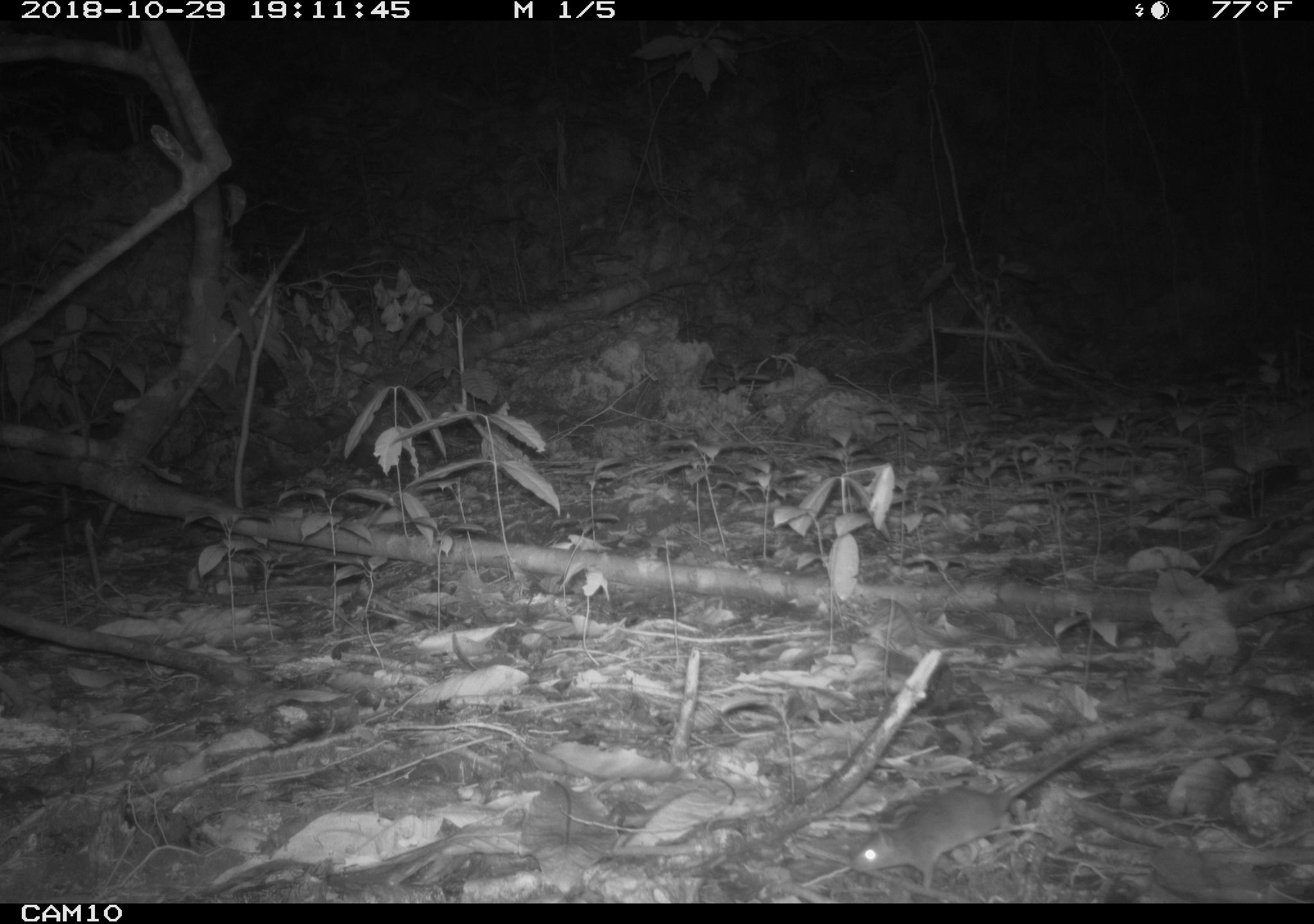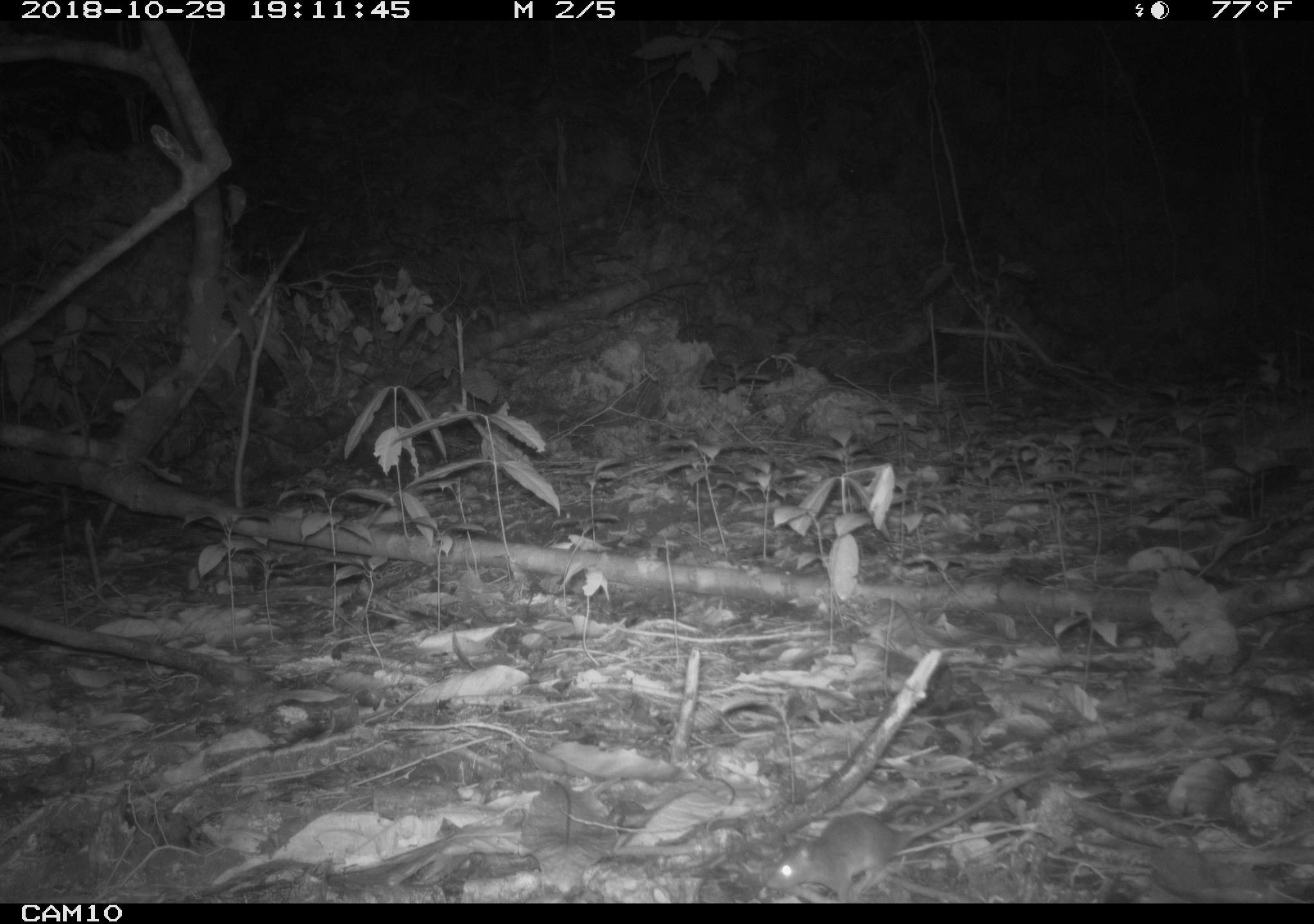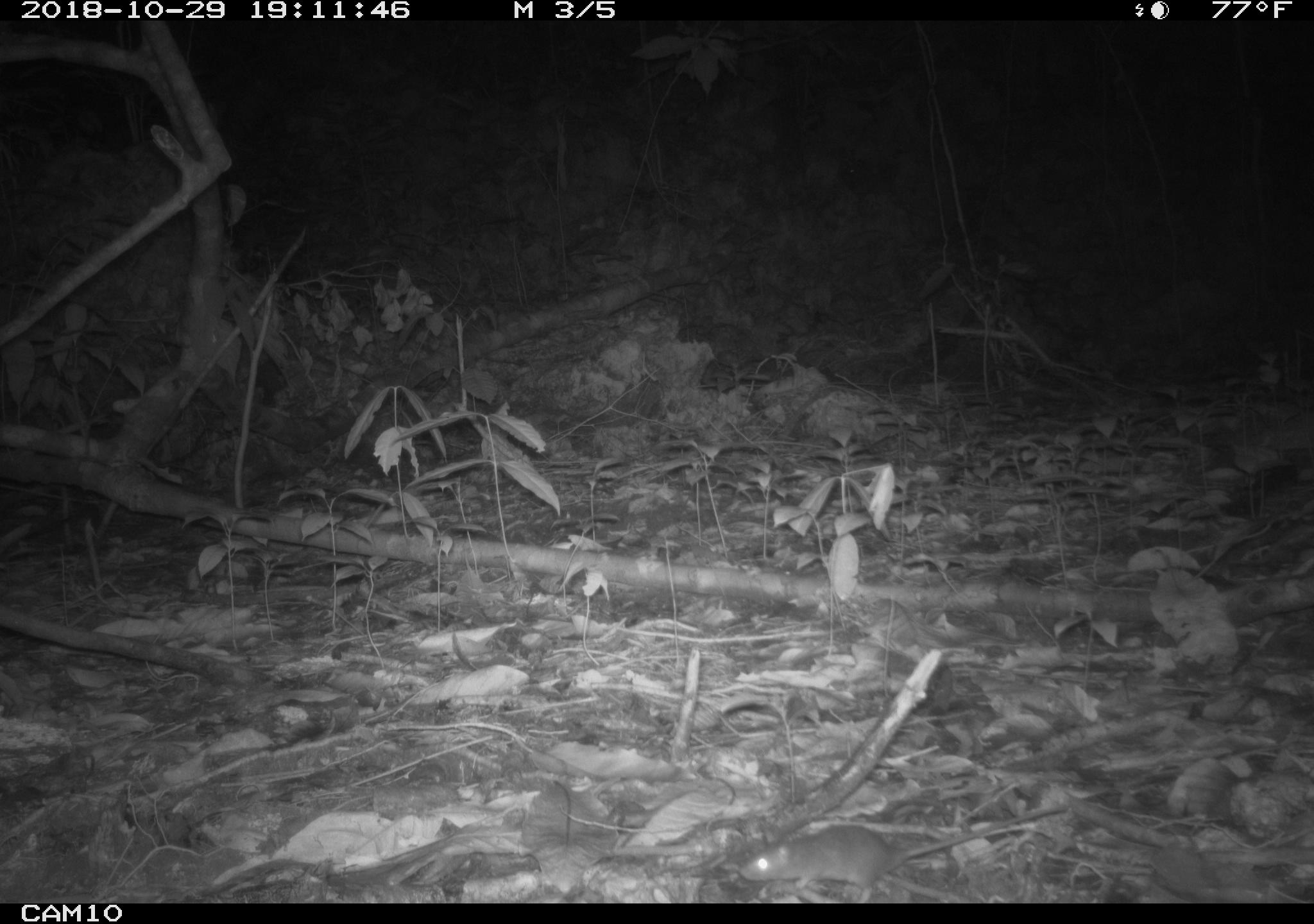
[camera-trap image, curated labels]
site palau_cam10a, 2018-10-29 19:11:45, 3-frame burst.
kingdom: Animalia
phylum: Chordata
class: Mammalia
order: Rodentia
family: Muridae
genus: Rattus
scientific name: Rattus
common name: rat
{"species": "rat (Rattus)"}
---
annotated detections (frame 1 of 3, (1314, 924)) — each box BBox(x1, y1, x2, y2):
rat: BBox(847, 708, 1170, 898)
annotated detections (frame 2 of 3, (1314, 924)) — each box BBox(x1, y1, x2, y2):
rat: BBox(758, 767, 1061, 904)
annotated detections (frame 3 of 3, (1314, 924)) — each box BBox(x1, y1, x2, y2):
rat: BBox(730, 812, 1064, 903)